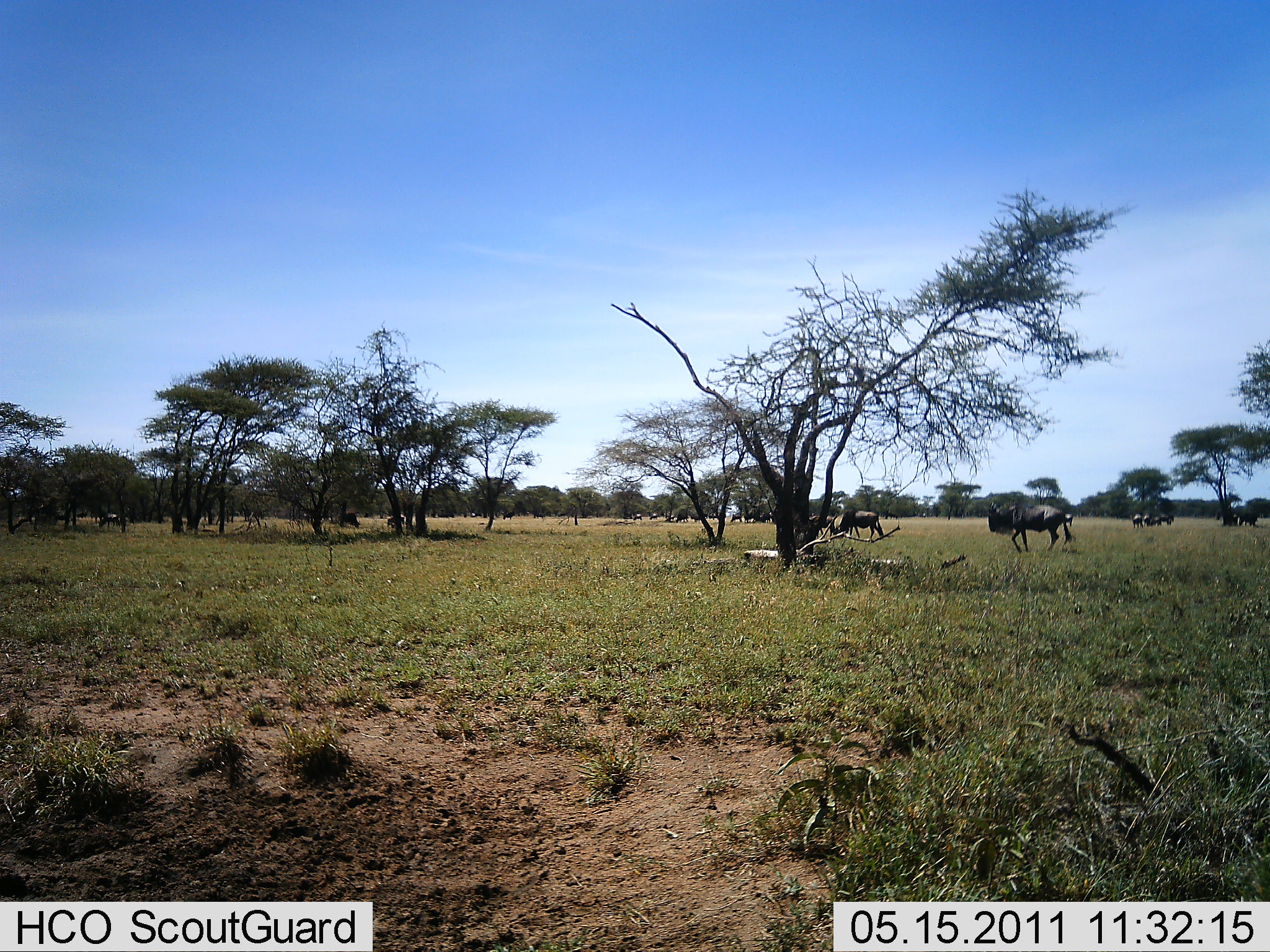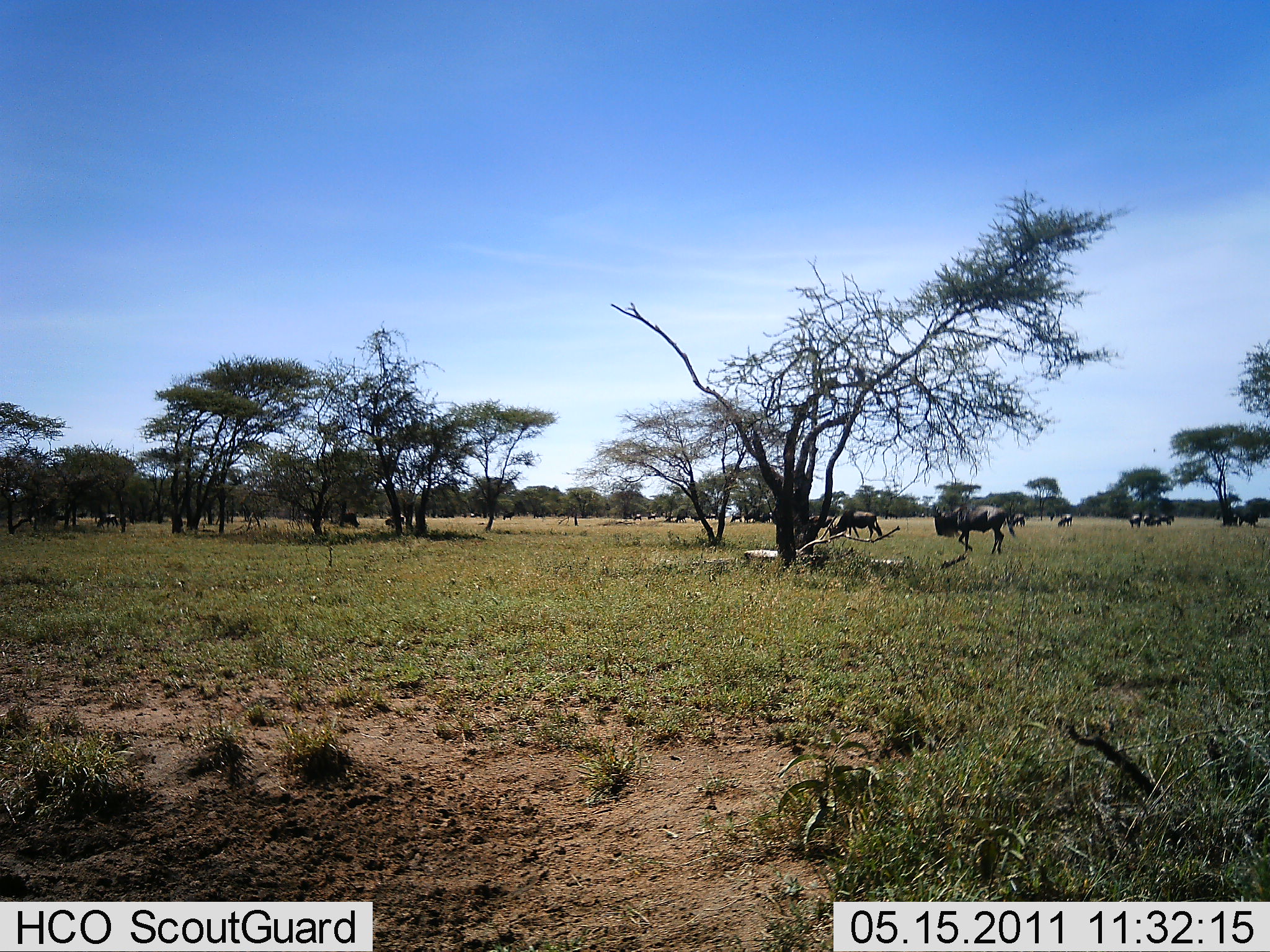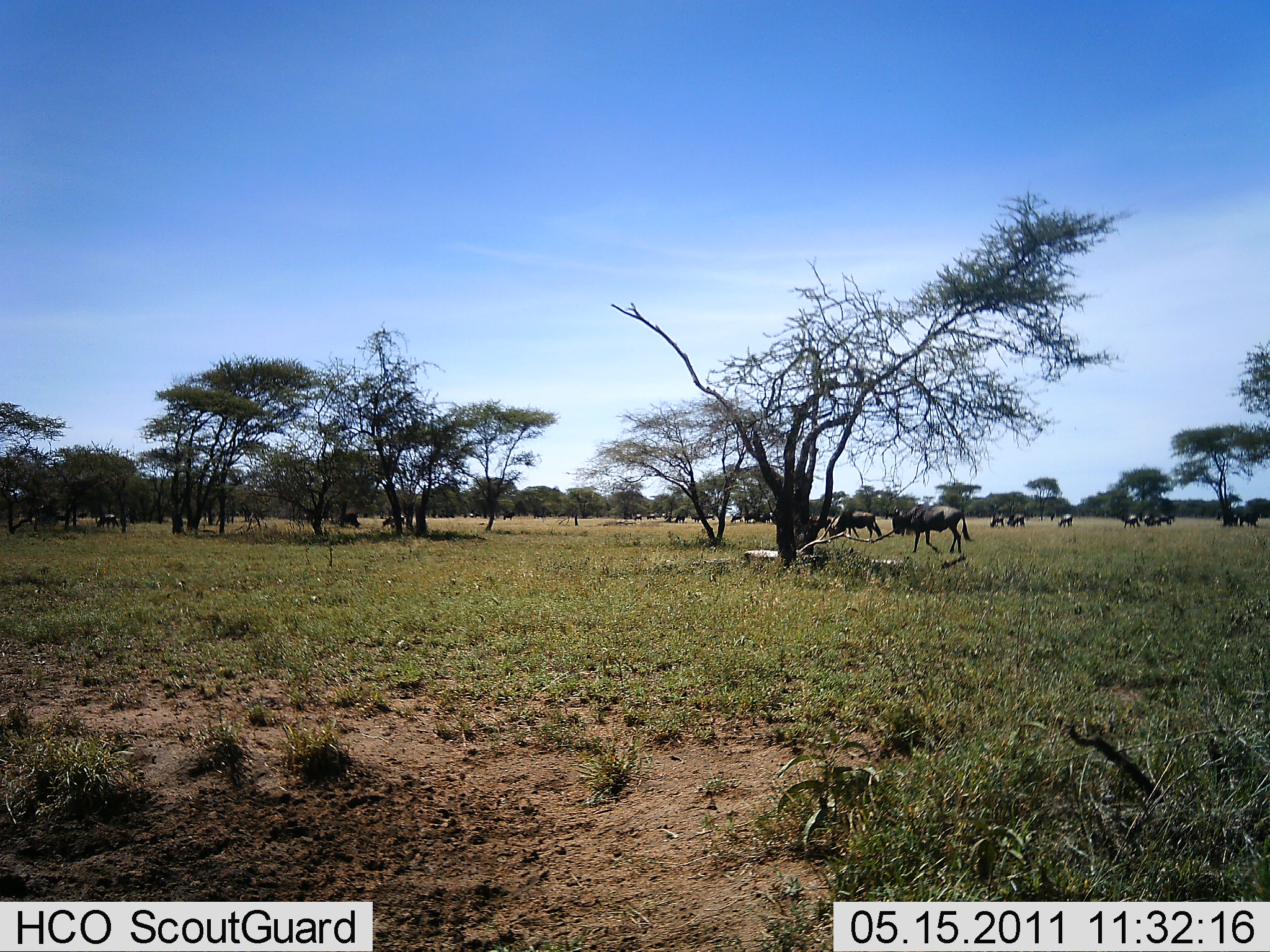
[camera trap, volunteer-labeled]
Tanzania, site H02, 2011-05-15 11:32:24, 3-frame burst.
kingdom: Animalia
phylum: Chordata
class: Mammalia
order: Artiodactyla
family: Bovidae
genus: Connochaetes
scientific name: Connochaetes taurinus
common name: blue wildebeest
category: wildebeest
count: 9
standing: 31%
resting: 23%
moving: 85%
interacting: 8%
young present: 0%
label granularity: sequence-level